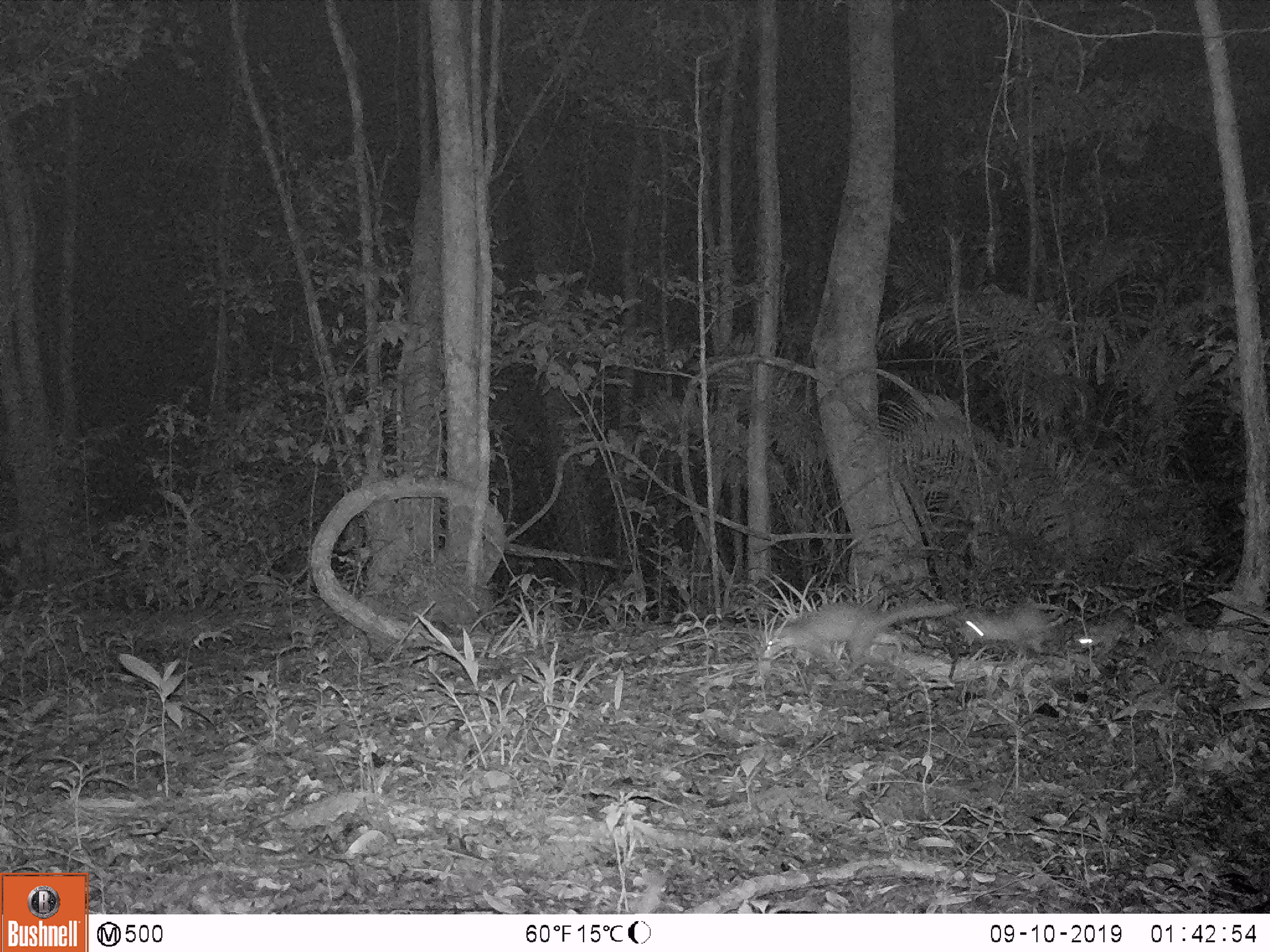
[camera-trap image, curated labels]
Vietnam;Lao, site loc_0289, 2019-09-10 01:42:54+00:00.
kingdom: Animalia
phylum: Chordata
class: Mammalia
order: Carnivora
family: Mustelidae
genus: Melogale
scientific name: Melogale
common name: ferret badger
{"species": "ferret badger (Melogale)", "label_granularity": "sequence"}